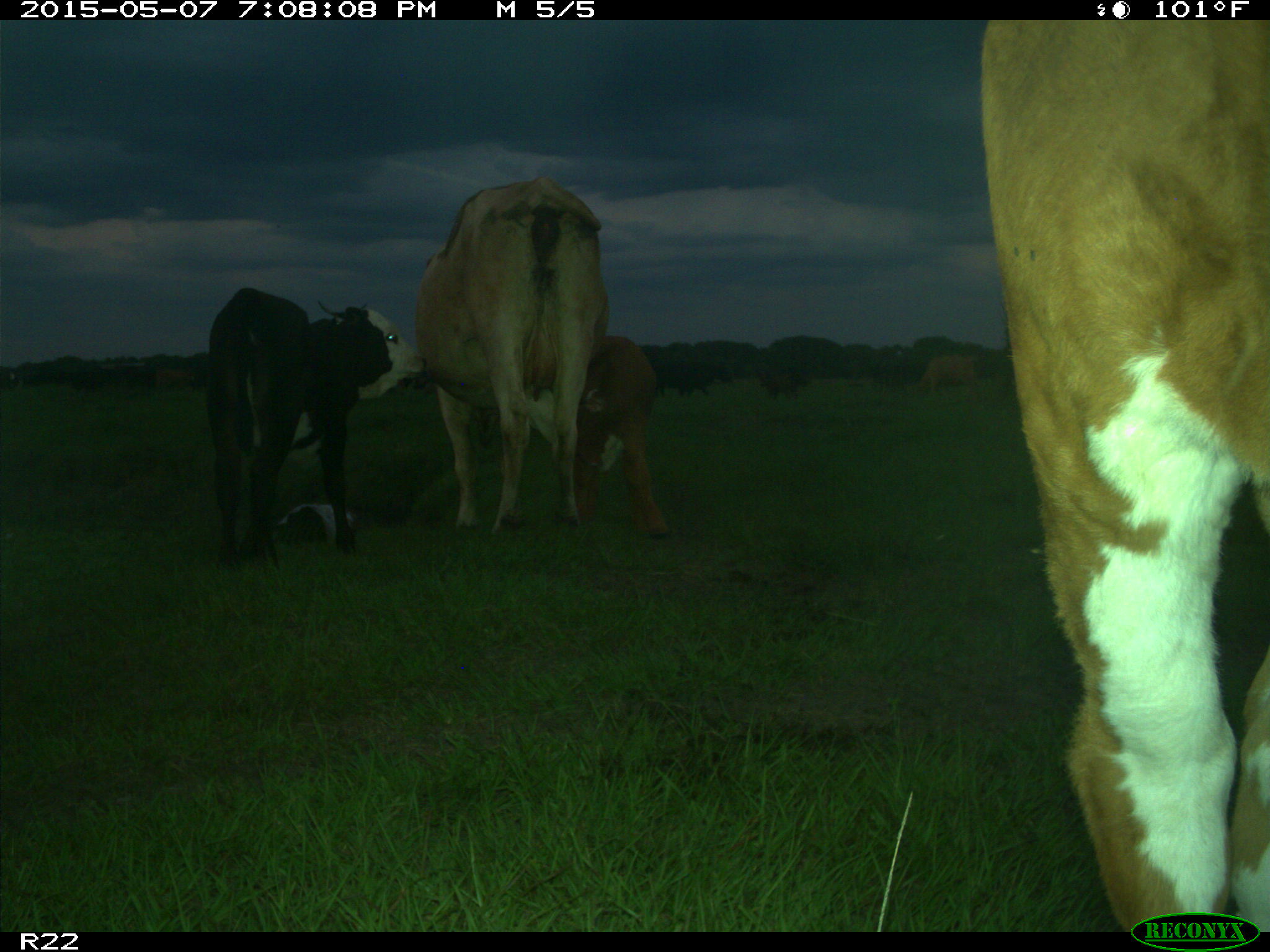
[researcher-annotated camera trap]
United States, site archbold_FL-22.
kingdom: Animalia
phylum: Chordata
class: Mammalia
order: Artiodactyla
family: Bovidae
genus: Bos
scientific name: Bos taurus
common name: domestic cow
Bos taurus (domestic cow).